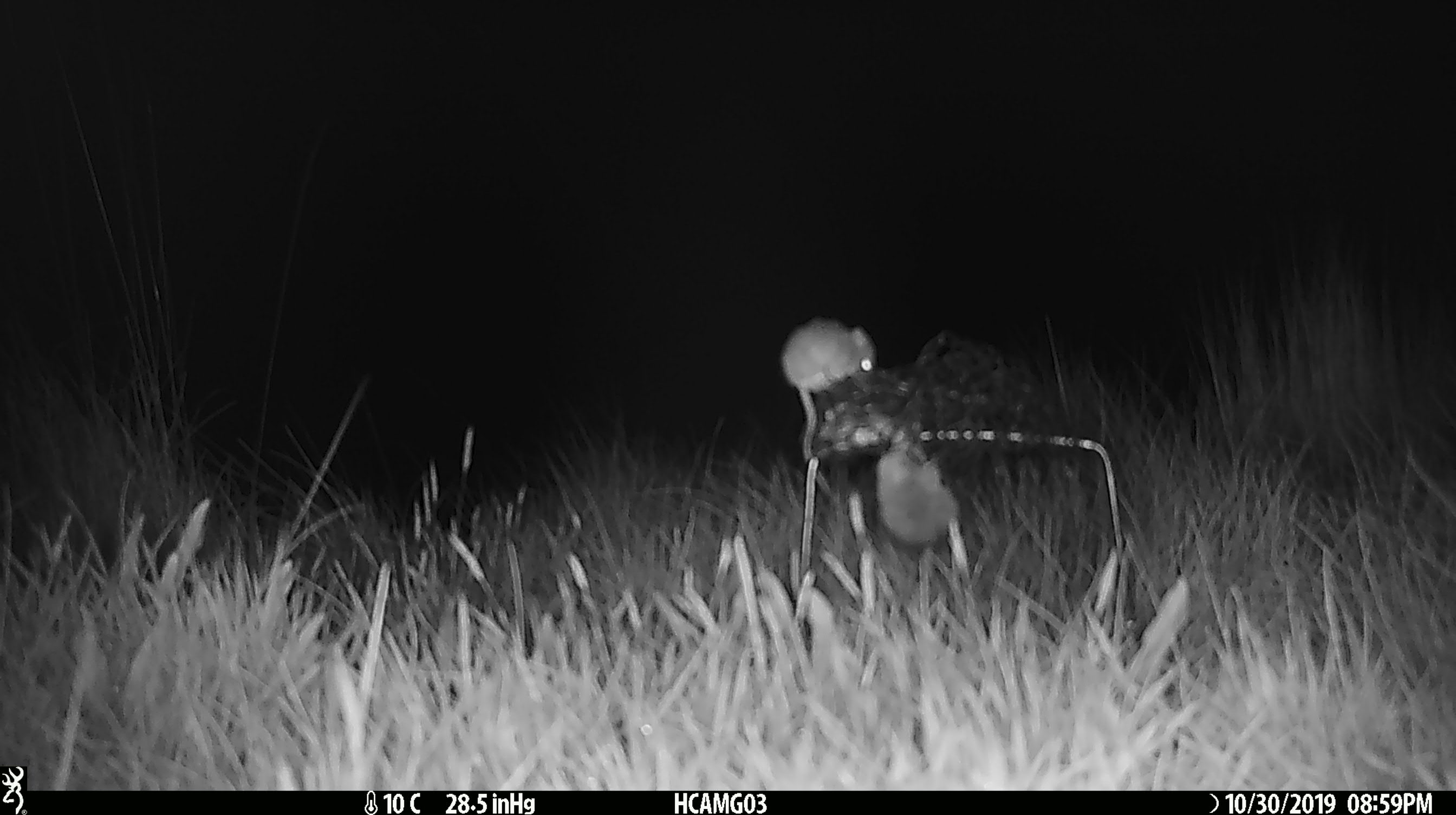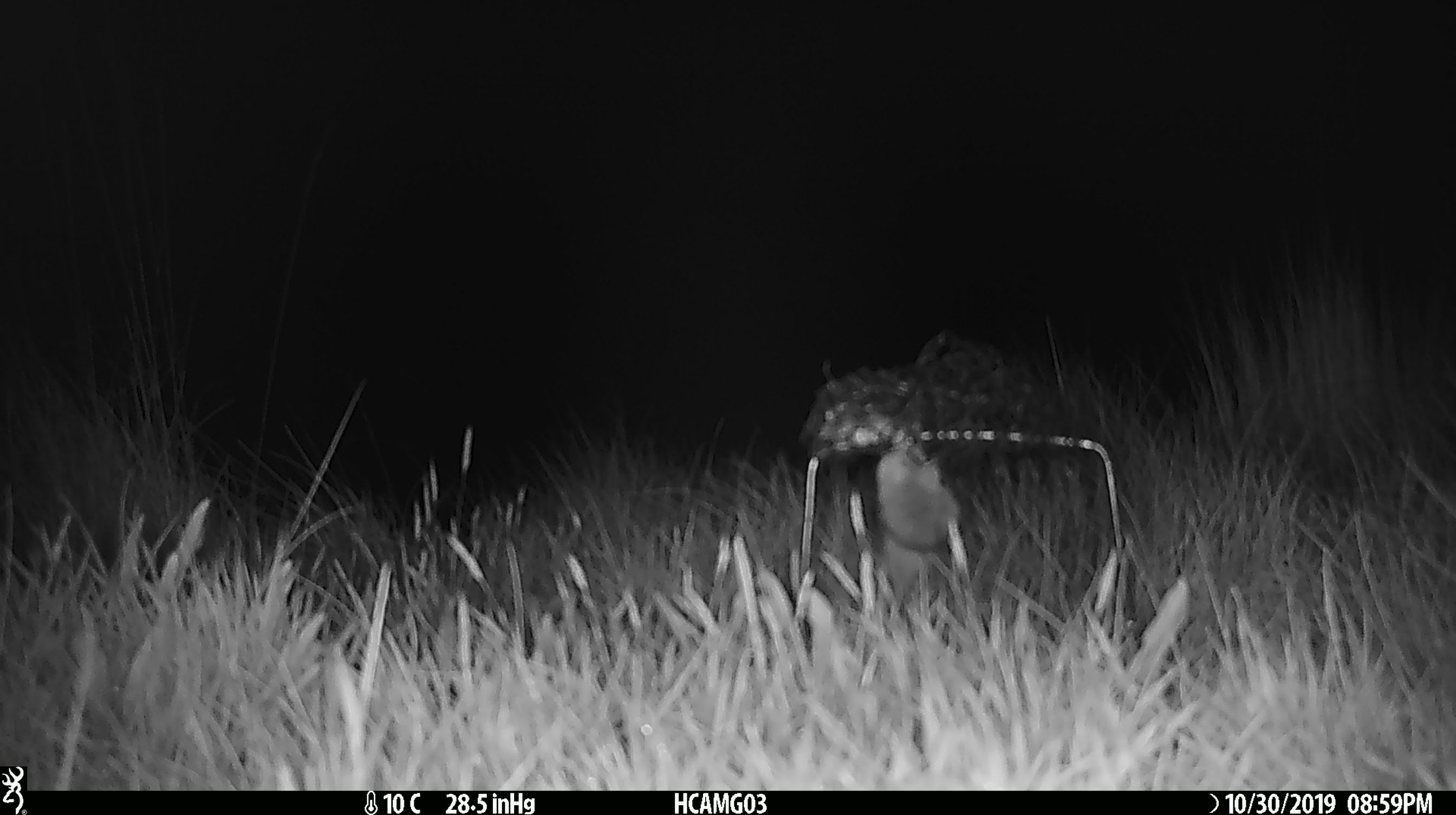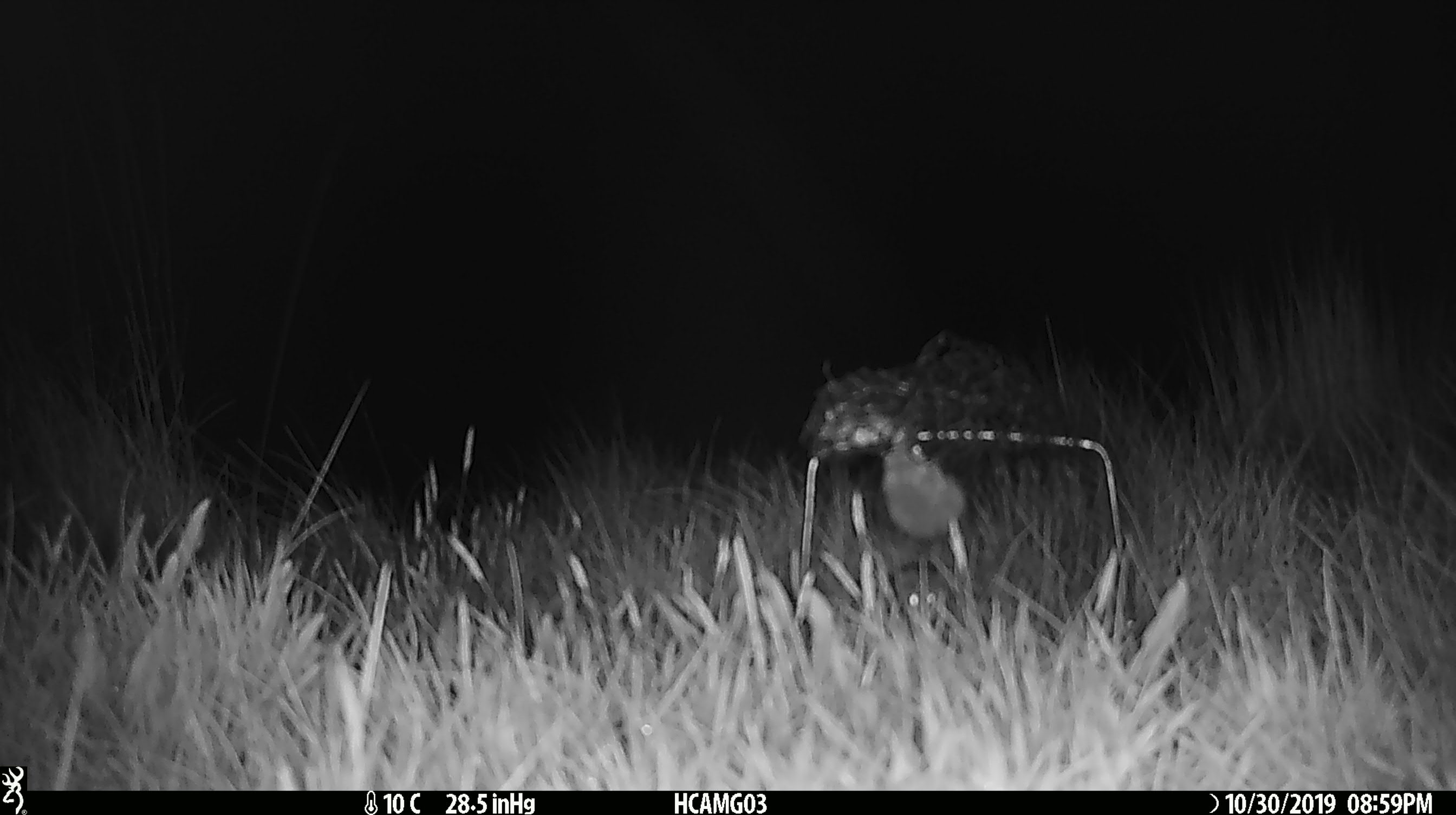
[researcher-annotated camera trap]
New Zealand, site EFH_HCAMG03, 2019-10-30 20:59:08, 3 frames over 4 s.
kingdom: Animalia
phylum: Chordata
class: Mammalia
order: Rodentia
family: Muridae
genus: Mus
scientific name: Mus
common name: mouse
Mouse (Mus).